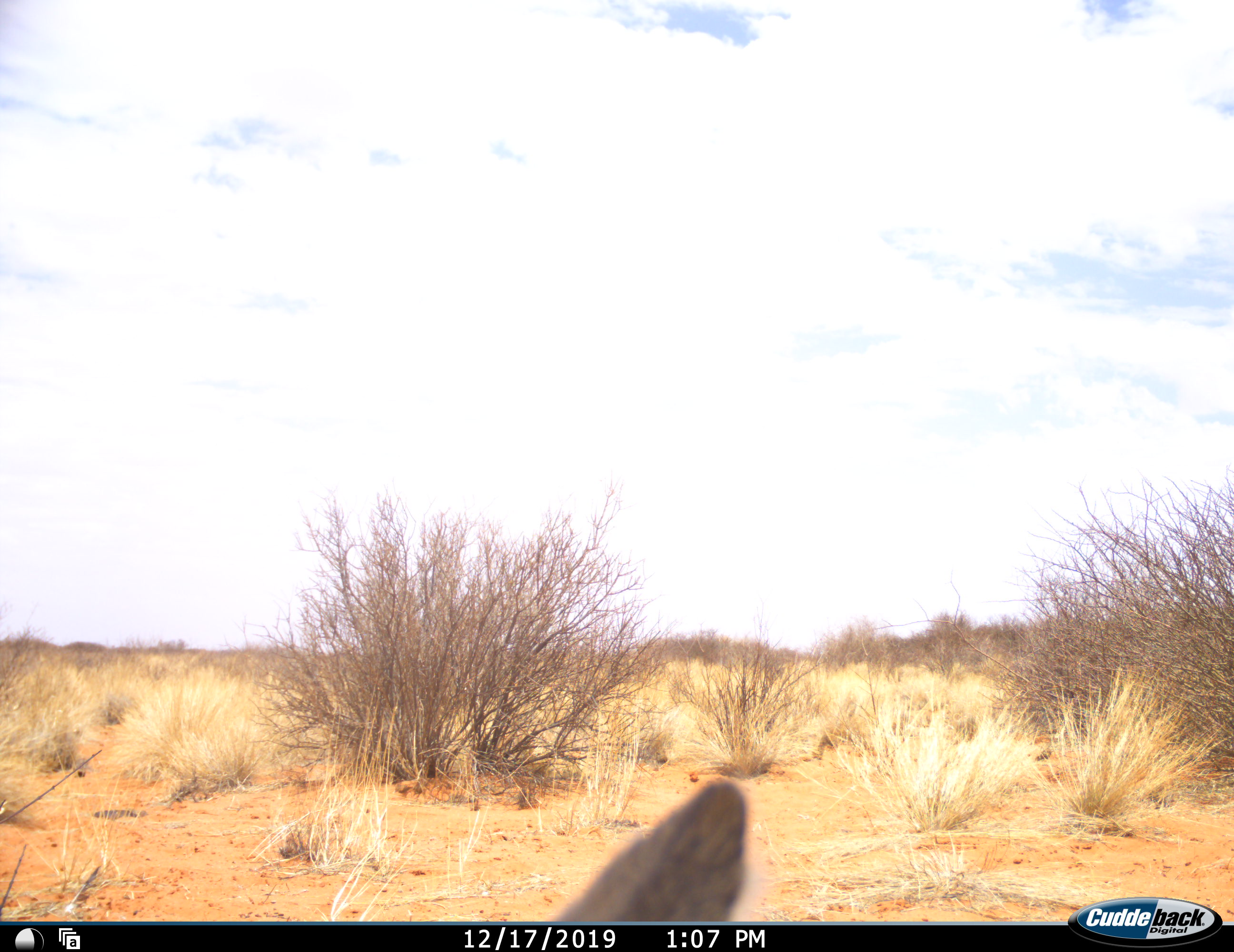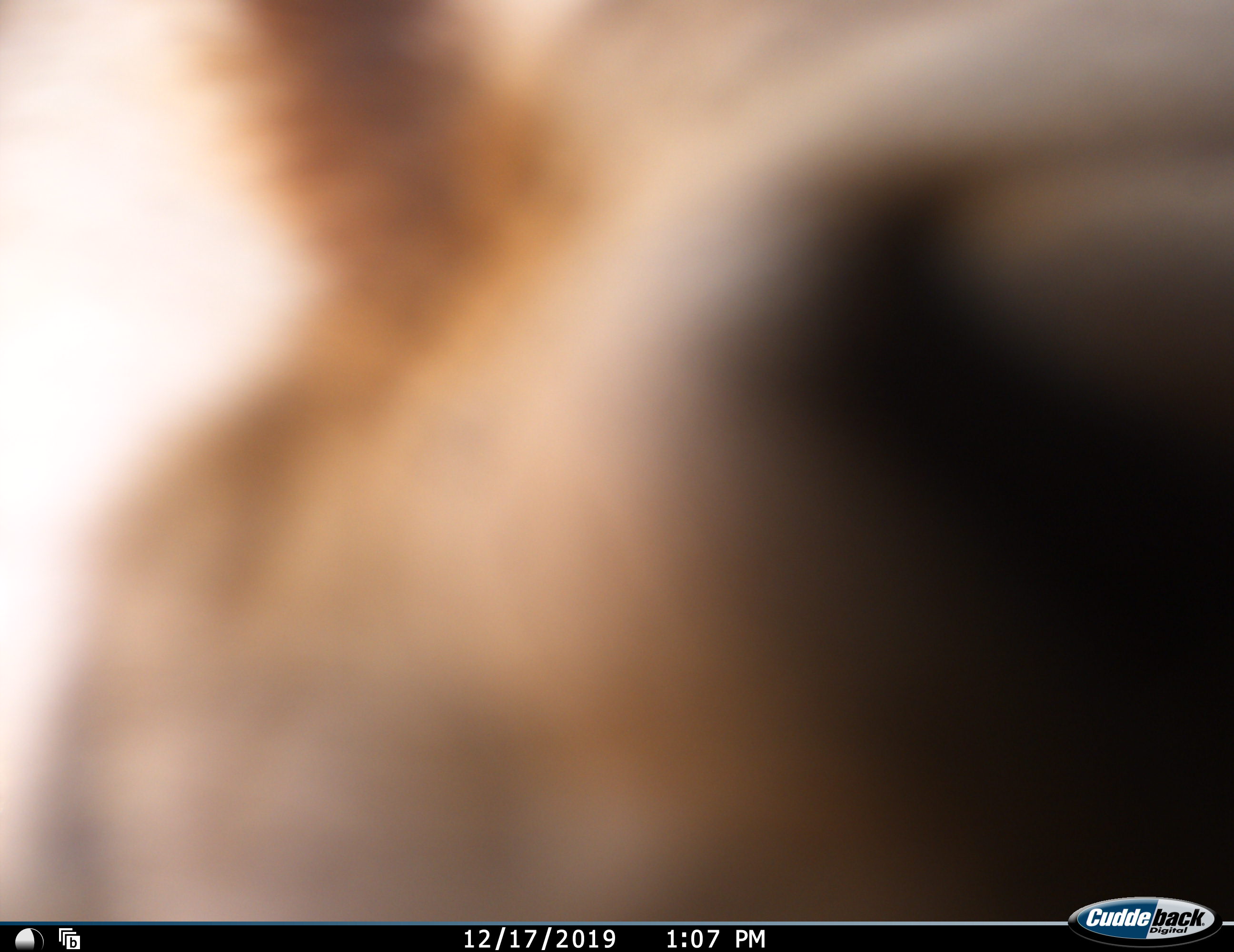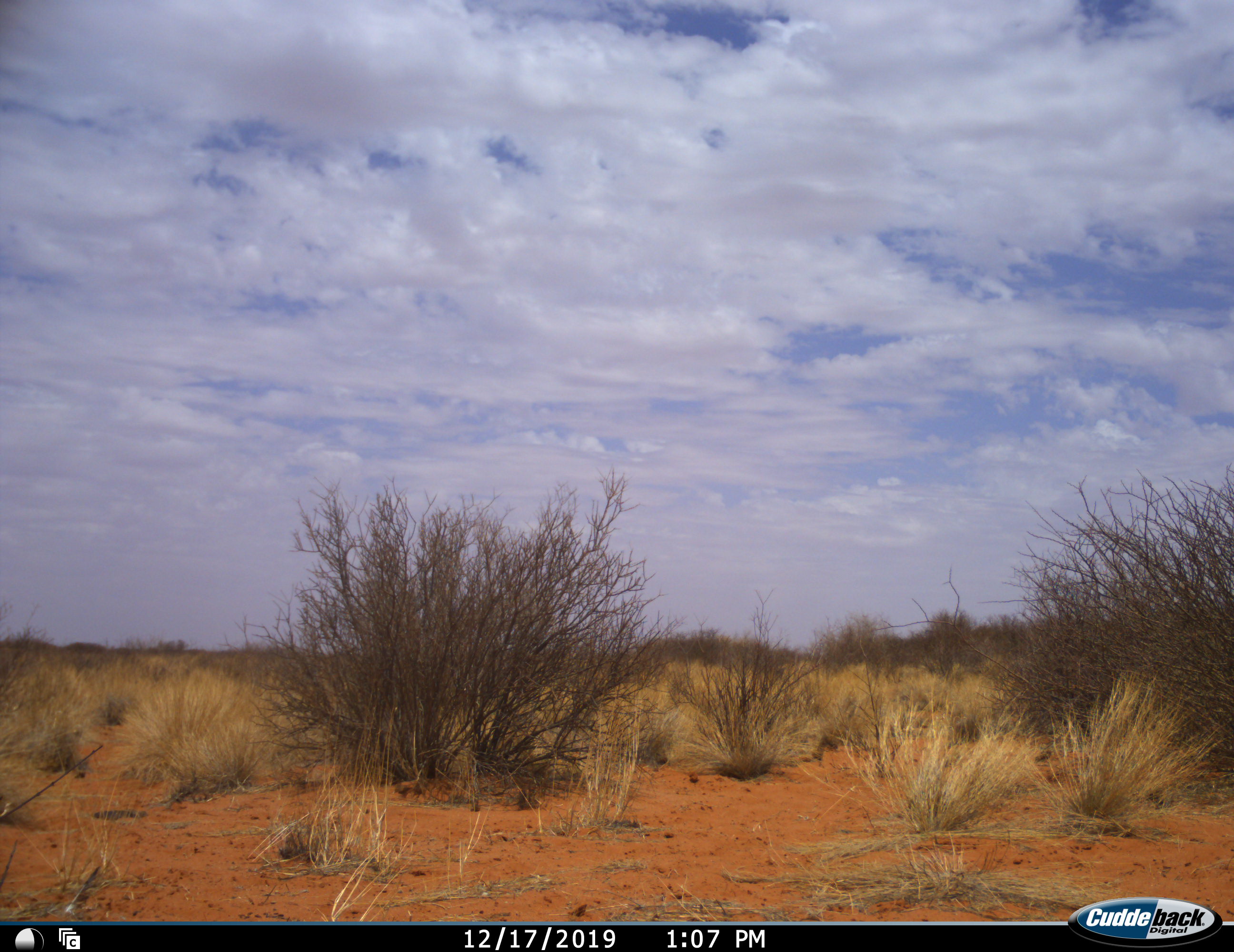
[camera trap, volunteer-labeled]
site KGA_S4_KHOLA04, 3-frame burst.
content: unidentified animal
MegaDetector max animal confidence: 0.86